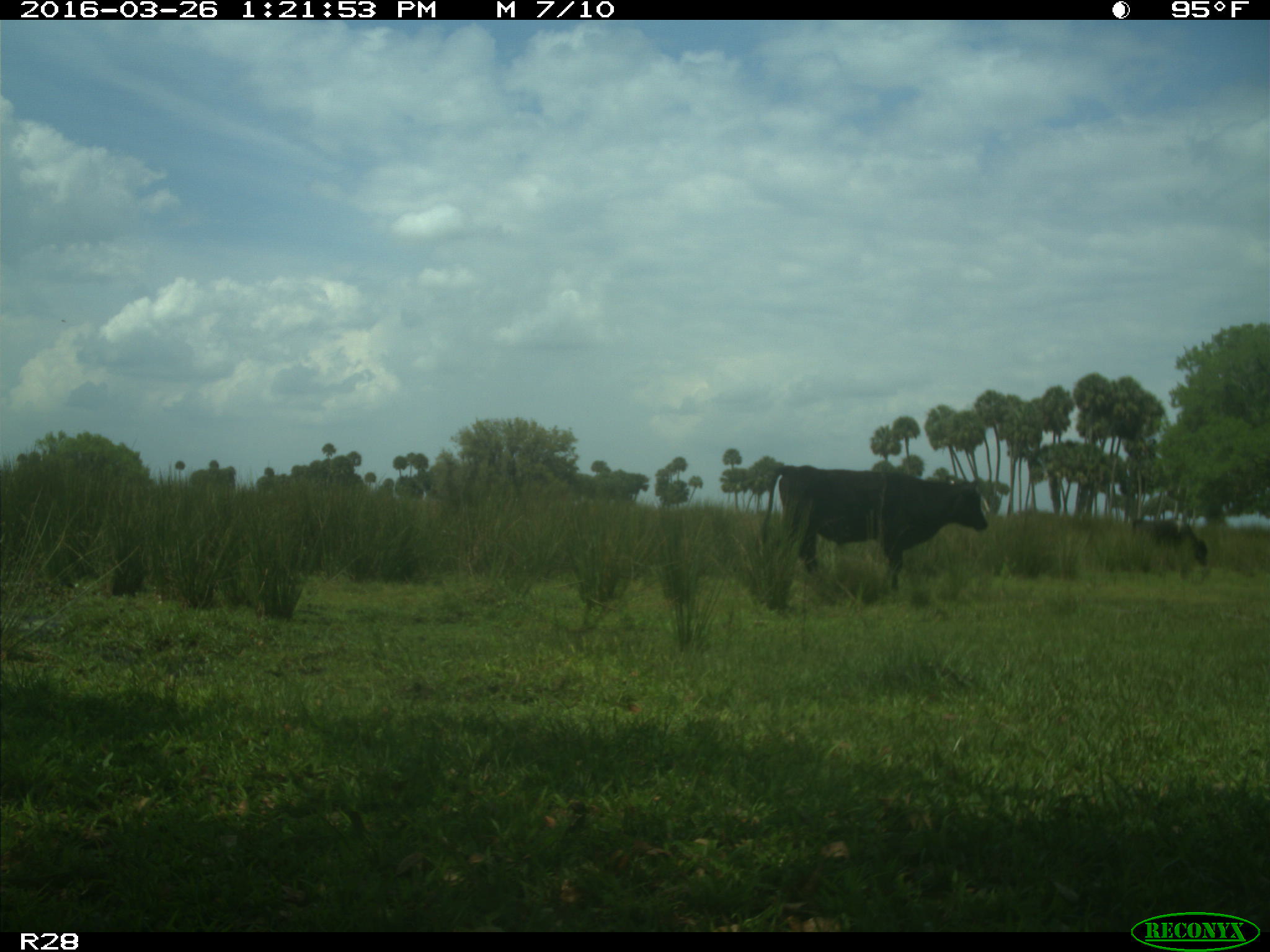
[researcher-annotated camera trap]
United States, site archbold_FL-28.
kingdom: Animalia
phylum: Chordata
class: Mammalia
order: Artiodactyla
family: Bovidae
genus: Bos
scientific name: Bos taurus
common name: domestic cow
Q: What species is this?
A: Bos taurus (domestic cow).